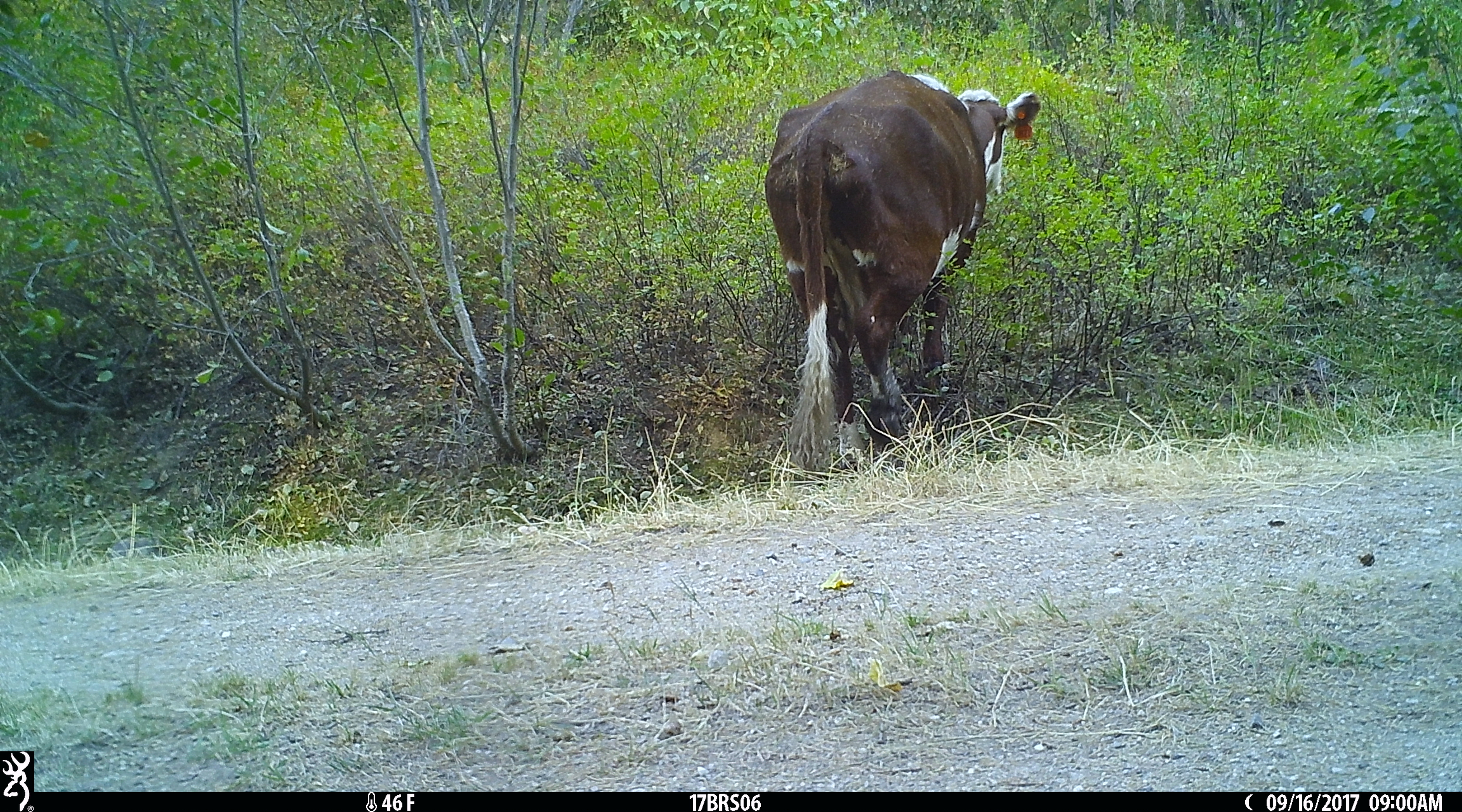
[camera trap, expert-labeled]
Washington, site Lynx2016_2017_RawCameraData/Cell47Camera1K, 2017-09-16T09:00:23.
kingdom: Animalia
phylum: Chordata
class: Mammalia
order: Artiodactyla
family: Bovidae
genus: Bos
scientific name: Bos taurus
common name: domestic cattle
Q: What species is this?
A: Domestic cattle (Bos taurus).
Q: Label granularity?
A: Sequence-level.